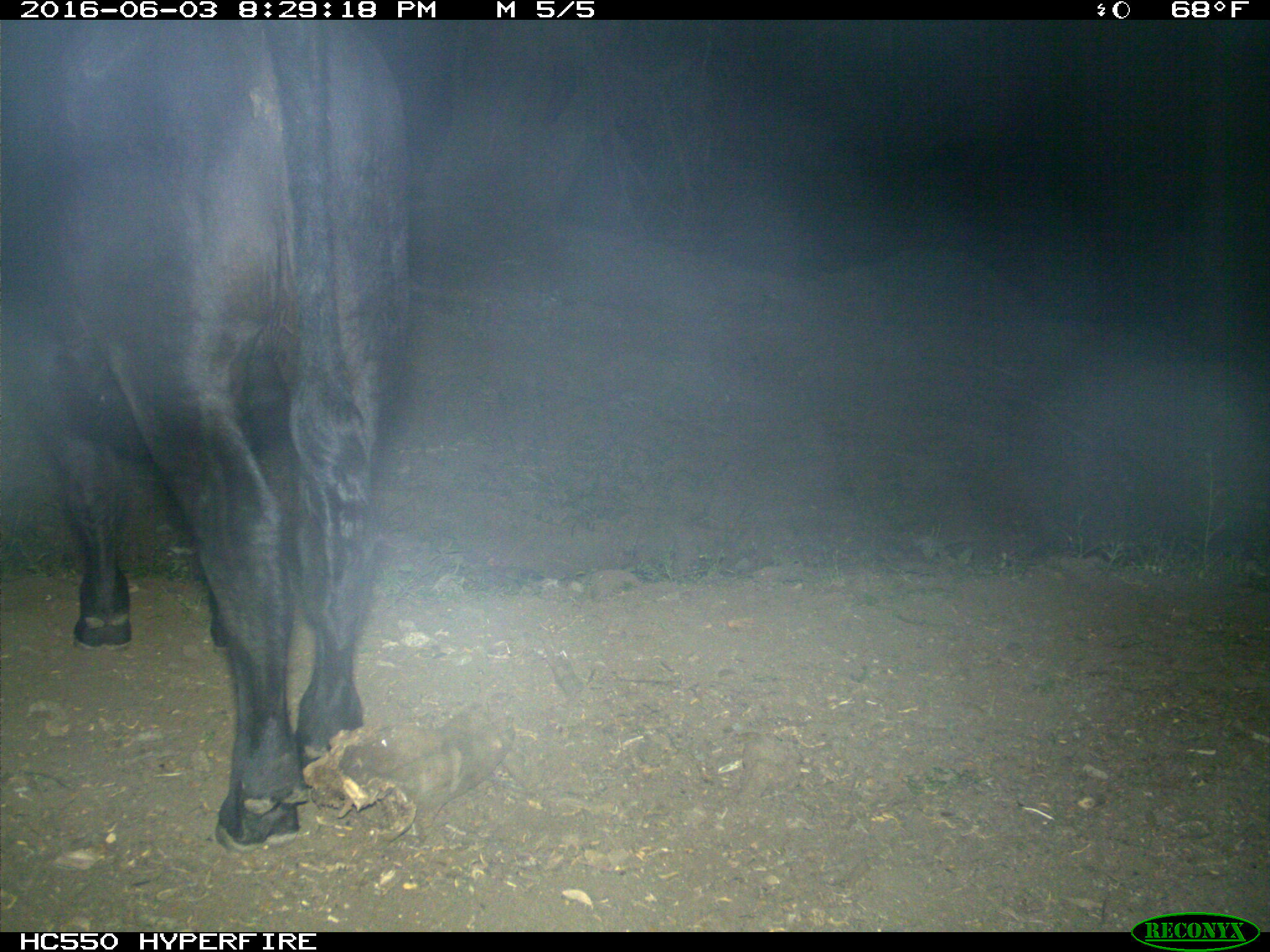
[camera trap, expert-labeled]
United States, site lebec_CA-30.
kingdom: Animalia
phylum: Chordata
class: Mammalia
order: Artiodactyla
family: Bovidae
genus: Bos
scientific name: Bos taurus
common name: domestic cow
Bos taurus (domestic cow).